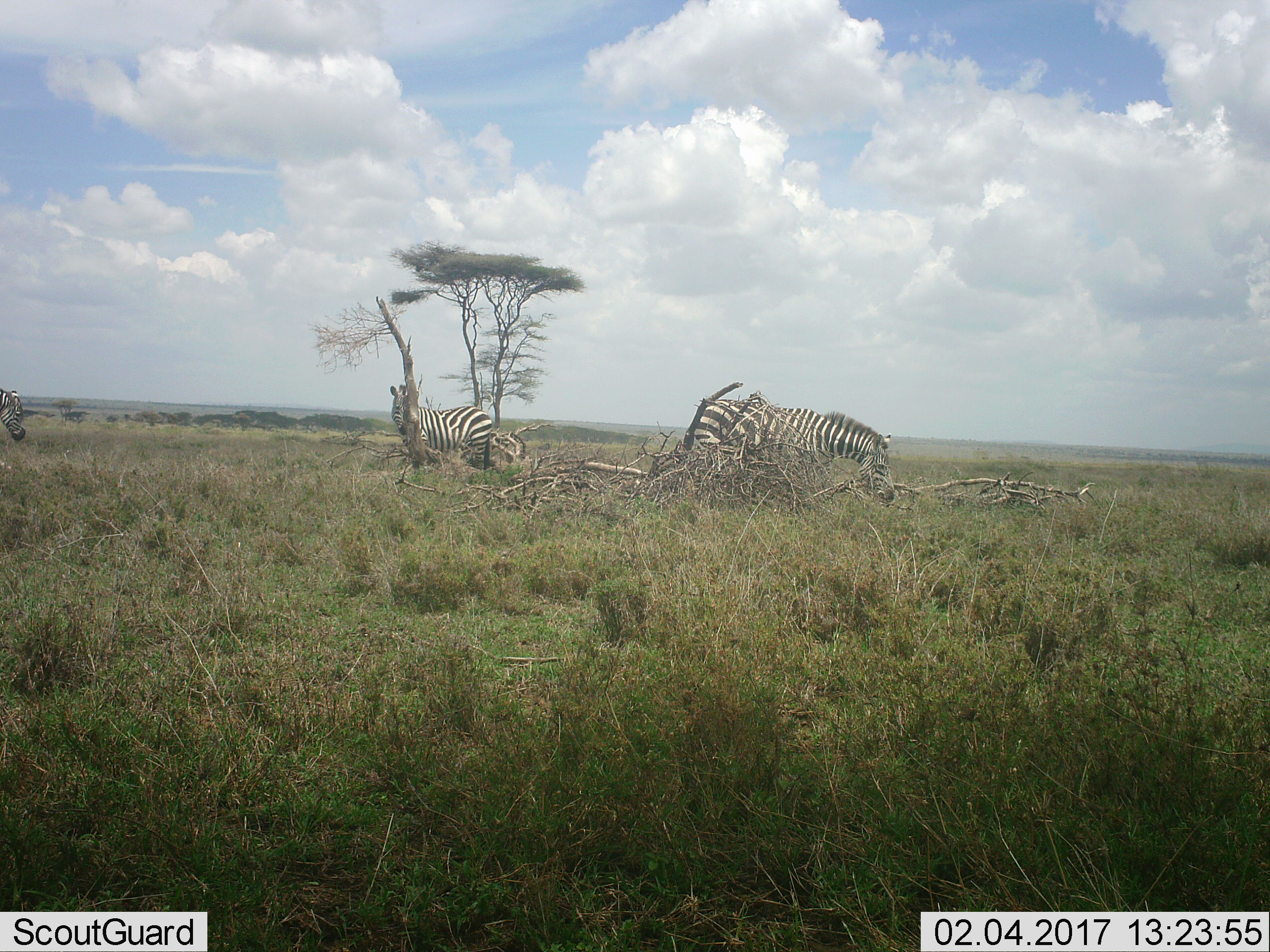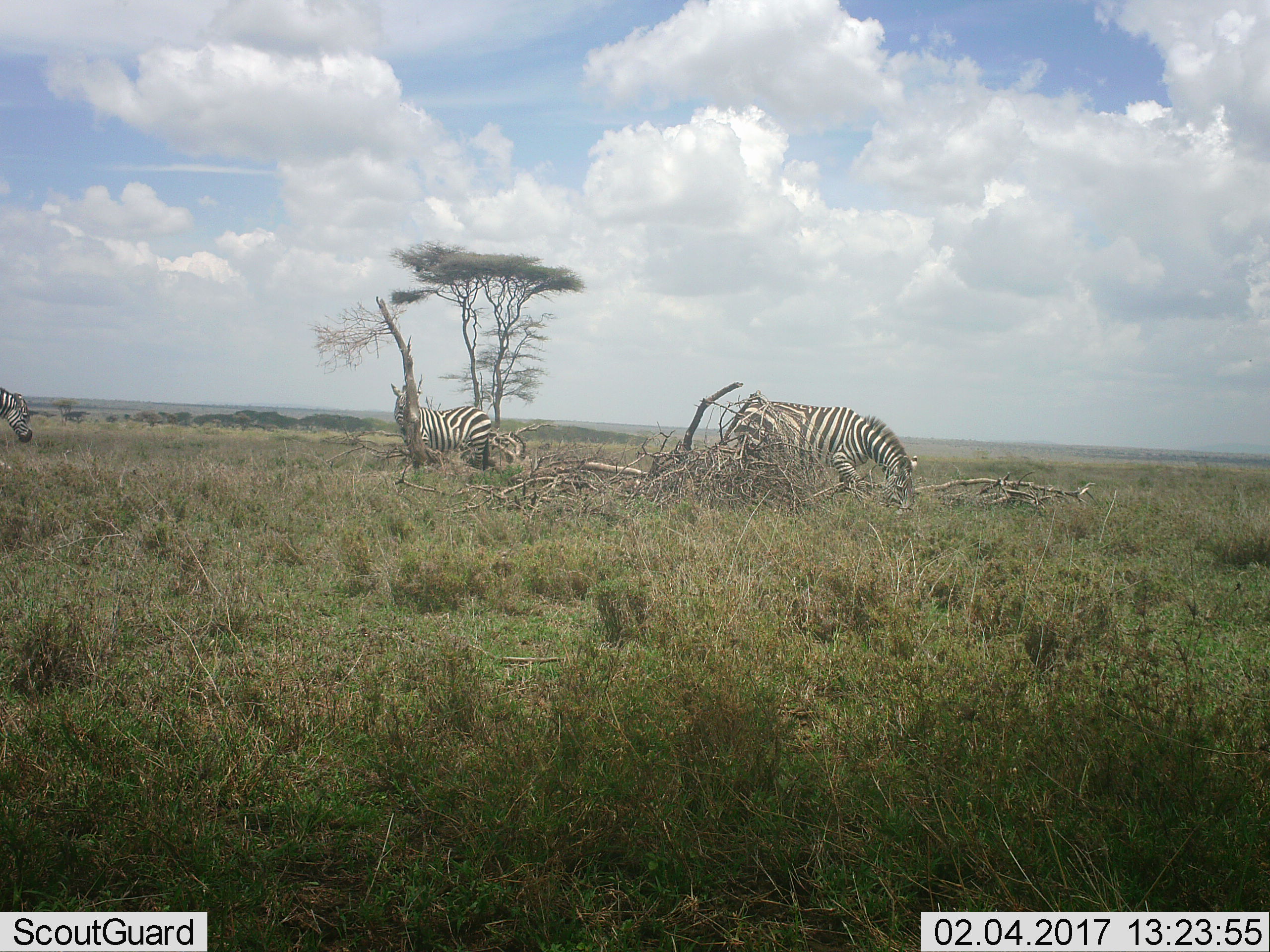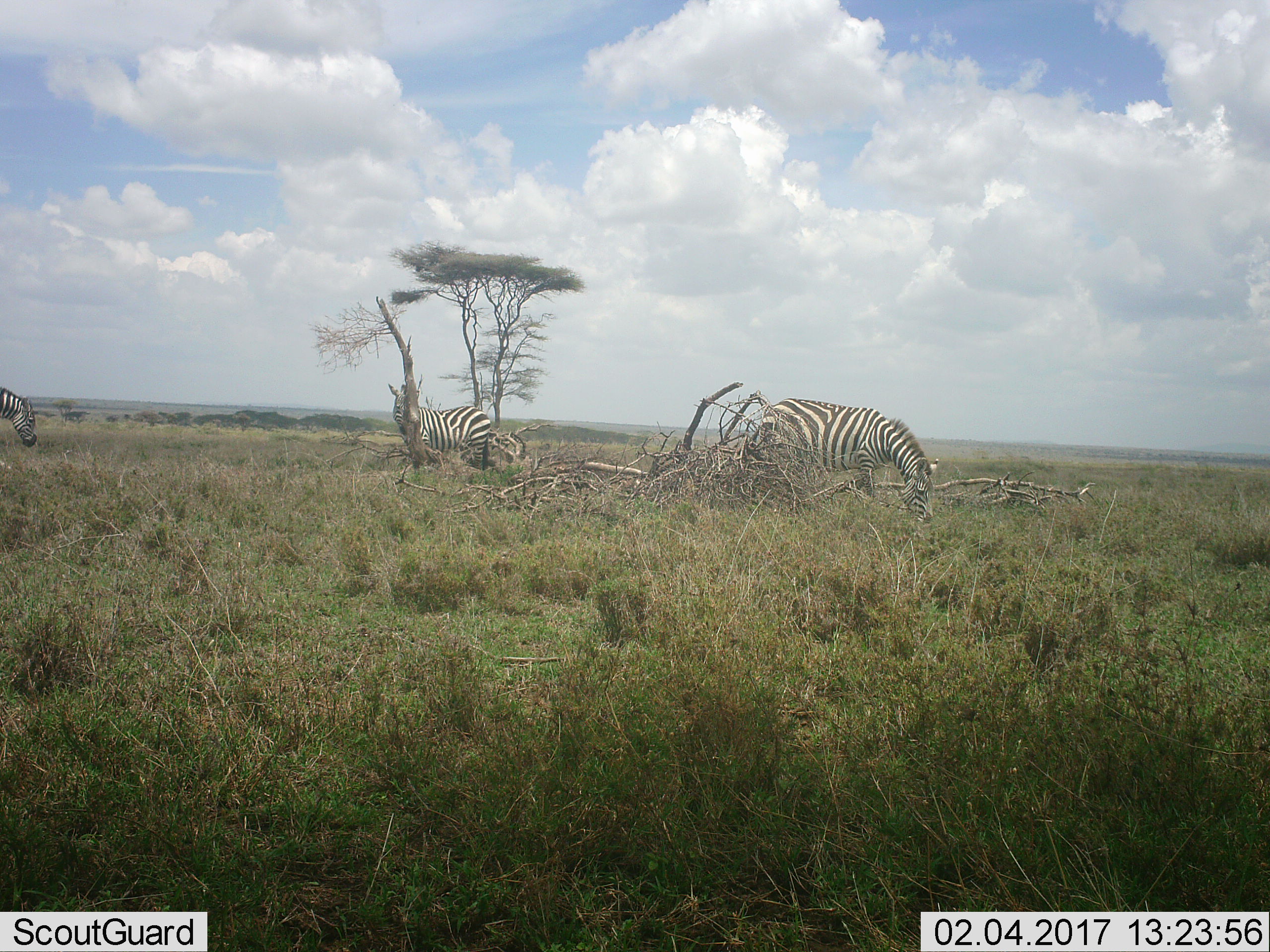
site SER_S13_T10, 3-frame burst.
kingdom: Animalia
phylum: Chordata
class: Mammalia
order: Perissodactyla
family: Equidae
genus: Equus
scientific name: Equus quagga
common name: plains zebra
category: zebraplains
Zebraplains (plains zebra) (Equus quagga), count 3. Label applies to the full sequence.